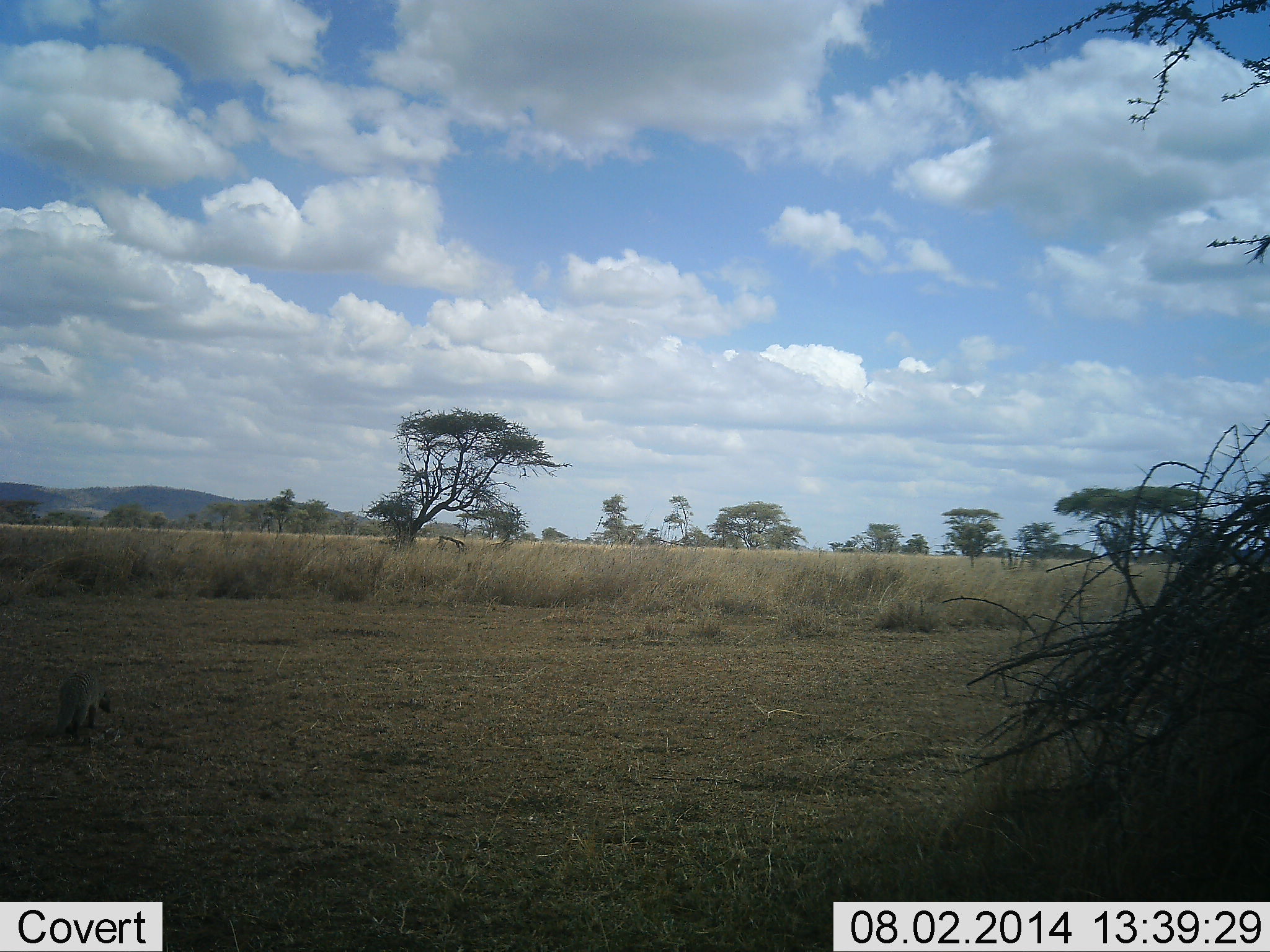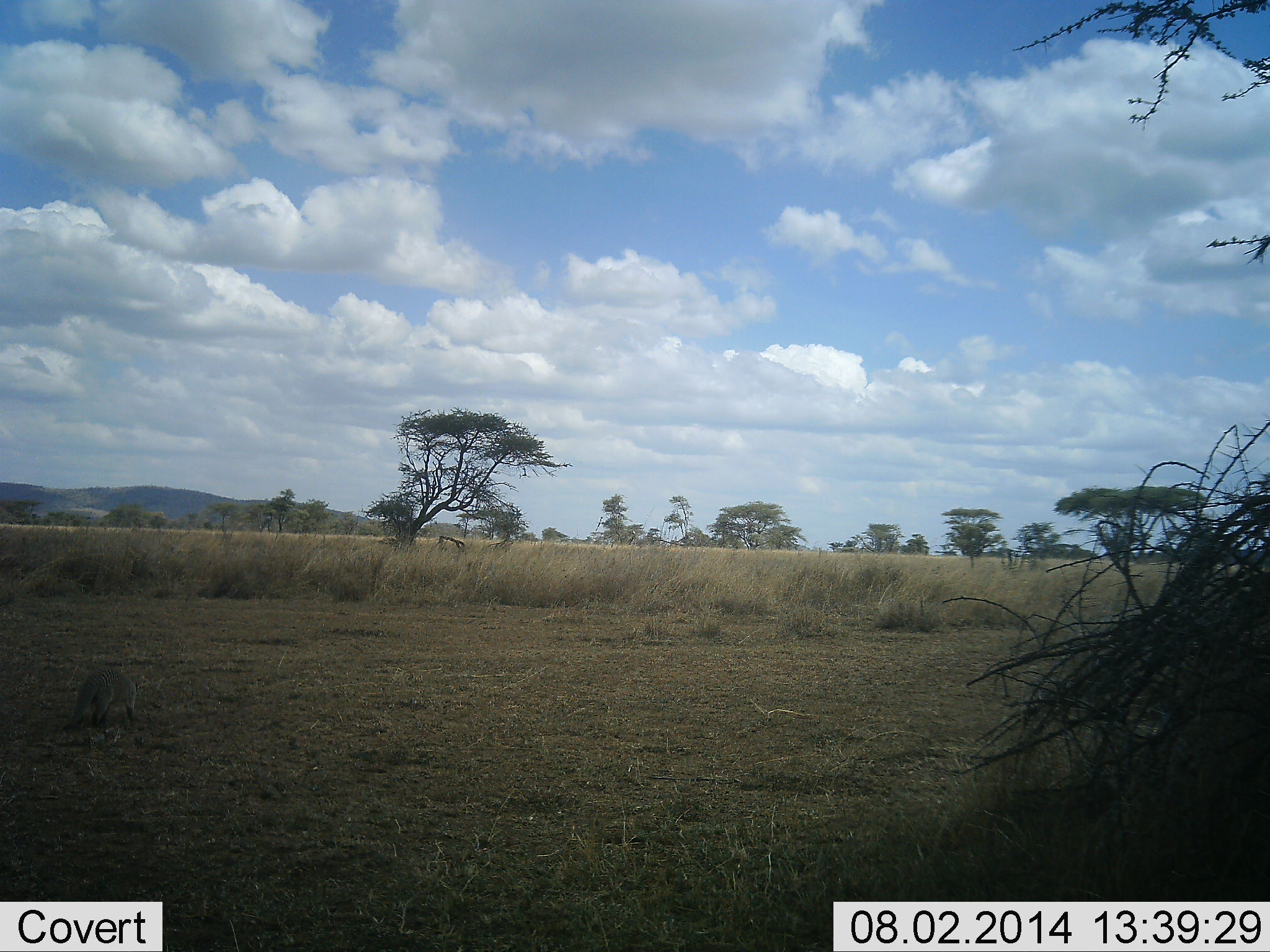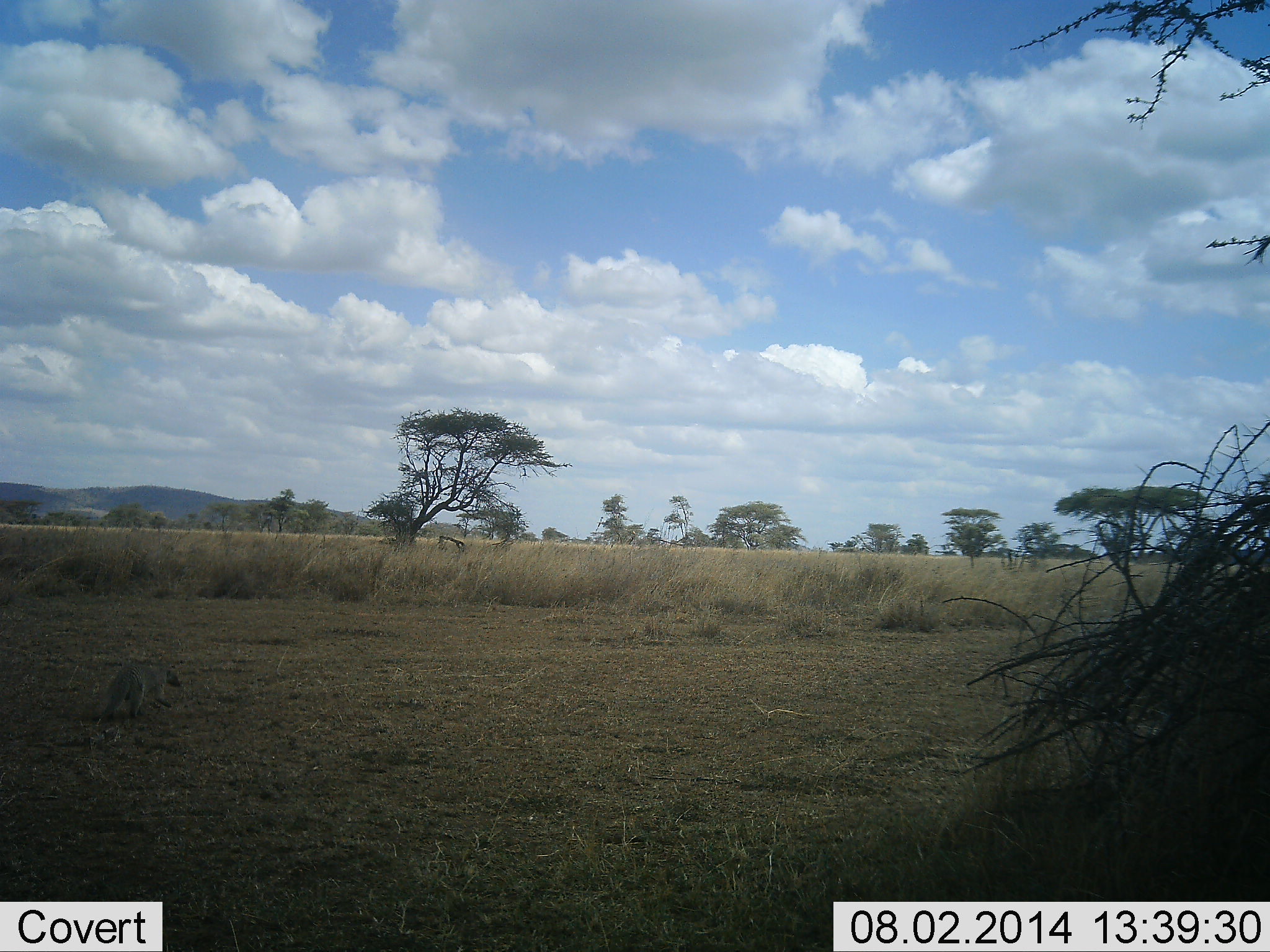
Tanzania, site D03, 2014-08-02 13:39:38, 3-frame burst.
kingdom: Animalia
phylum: Chordata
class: Mammalia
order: Carnivora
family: Herpestidae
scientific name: Herpestidae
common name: mongoose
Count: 1.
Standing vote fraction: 20%.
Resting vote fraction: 0%.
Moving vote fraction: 80%.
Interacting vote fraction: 0%.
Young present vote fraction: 0%.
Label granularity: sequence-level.